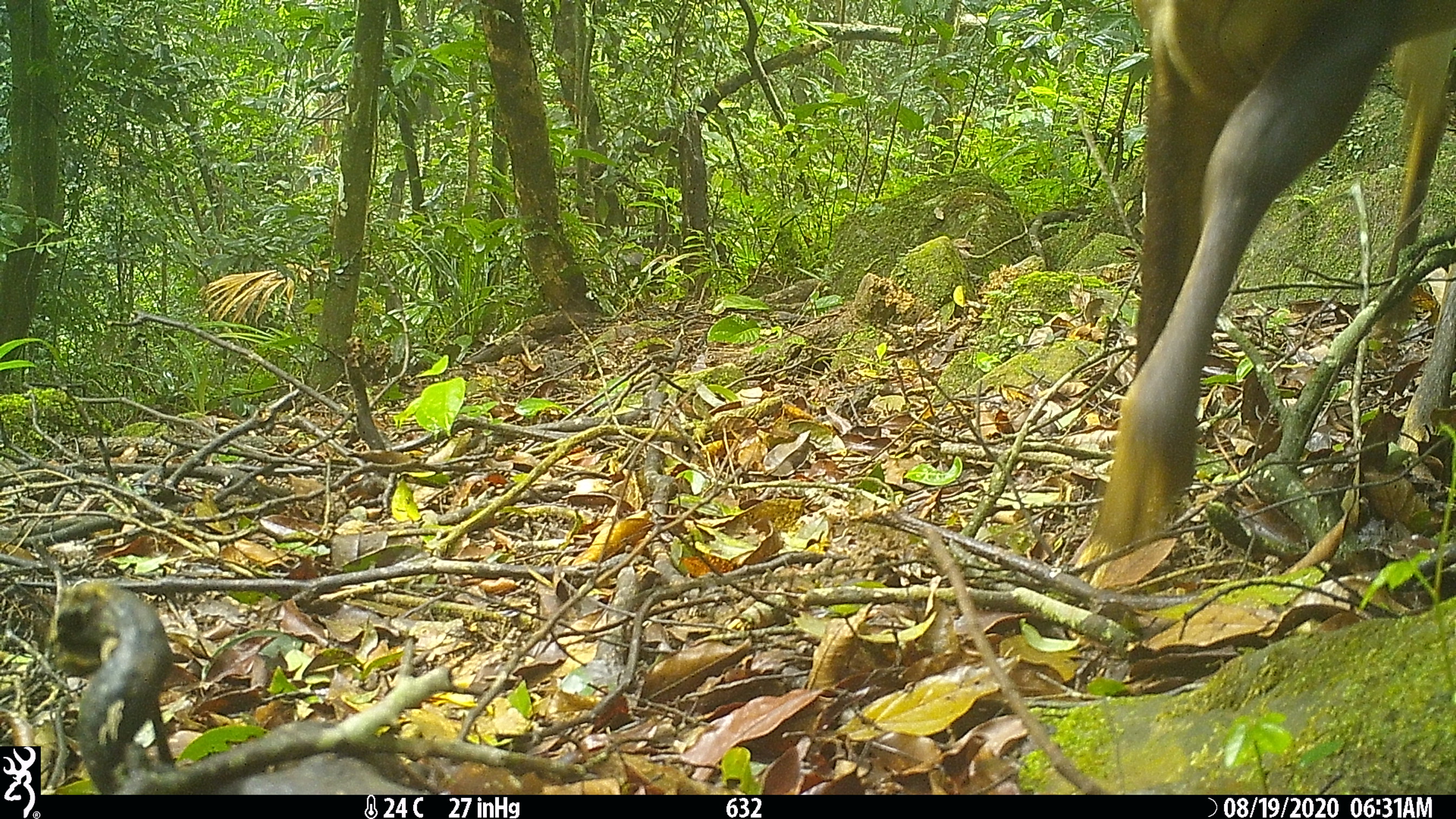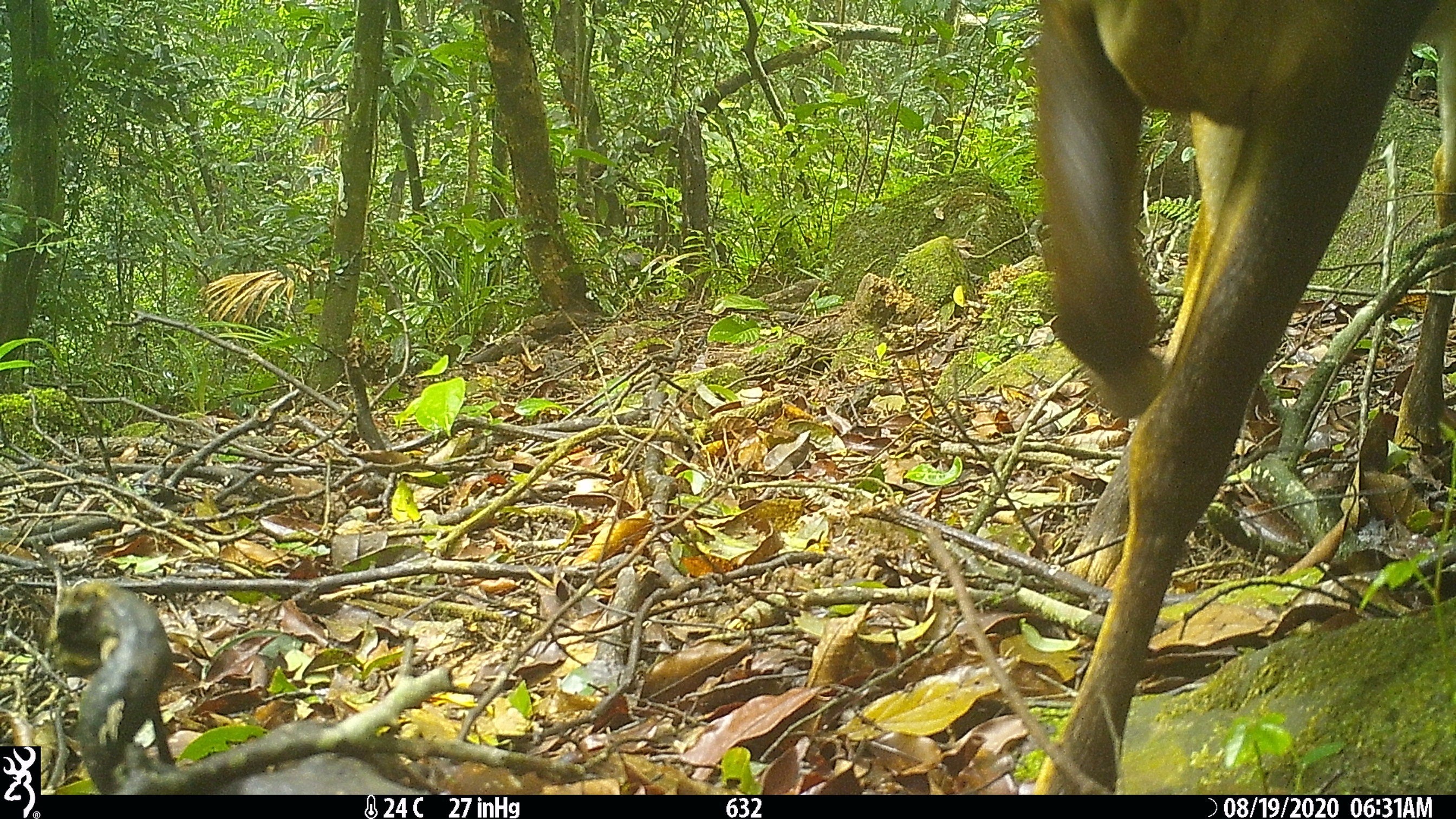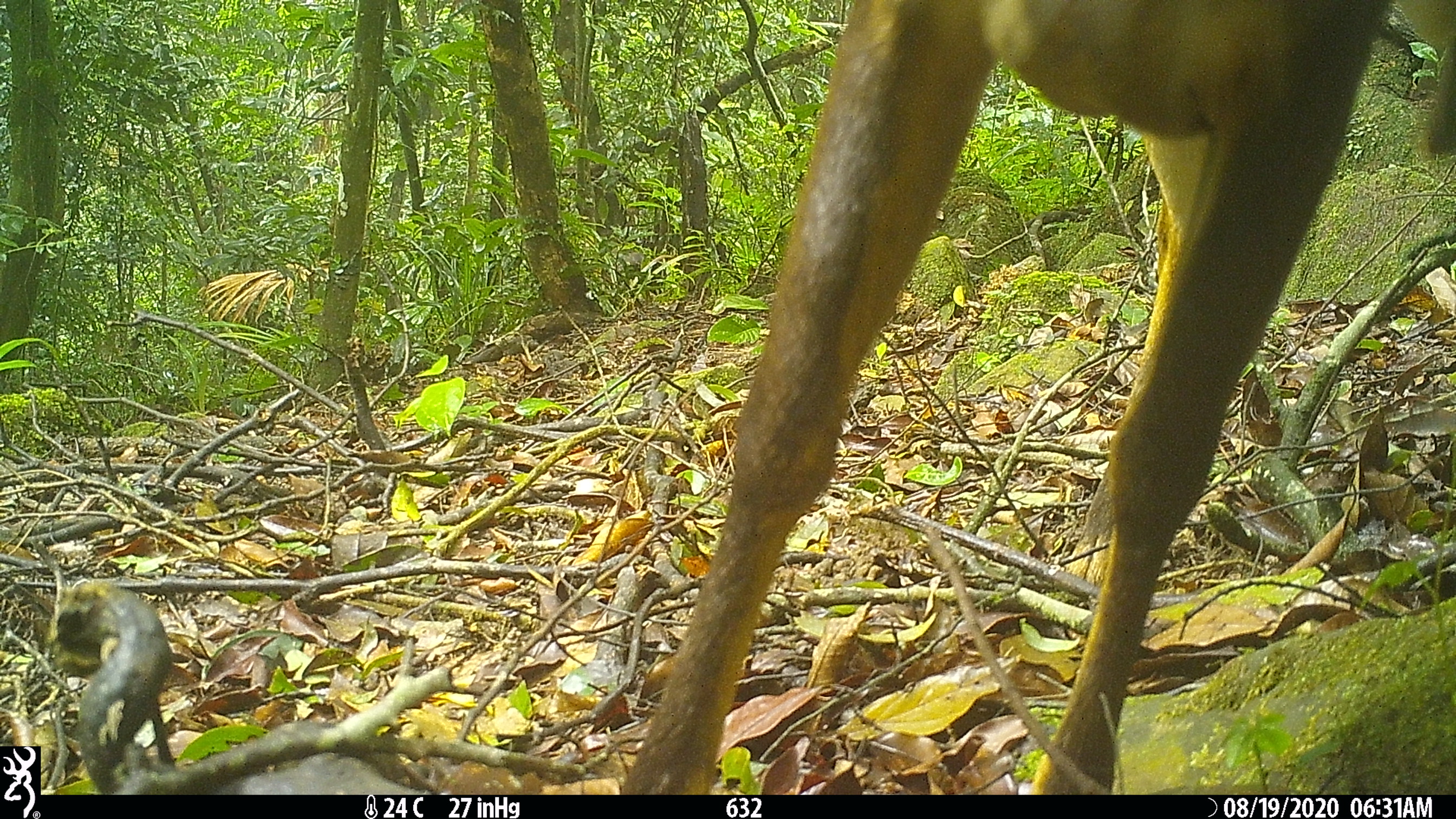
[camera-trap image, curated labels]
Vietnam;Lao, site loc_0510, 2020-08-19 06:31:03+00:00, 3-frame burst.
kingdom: Animalia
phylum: Chordata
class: Mammalia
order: Artiodactyla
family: Cervidae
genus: Muntiacus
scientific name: Muntiacus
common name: muntjacs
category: unidentified muntjac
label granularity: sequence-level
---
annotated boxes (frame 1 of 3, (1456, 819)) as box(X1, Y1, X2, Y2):
unidentified muntjac: box(1090, 0, 1456, 550)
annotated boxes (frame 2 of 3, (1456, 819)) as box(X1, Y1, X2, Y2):
unidentified muntjac: box(1029, 0, 1456, 793)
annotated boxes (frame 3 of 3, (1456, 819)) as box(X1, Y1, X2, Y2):
unidentified muntjac: box(619, 0, 1456, 793)